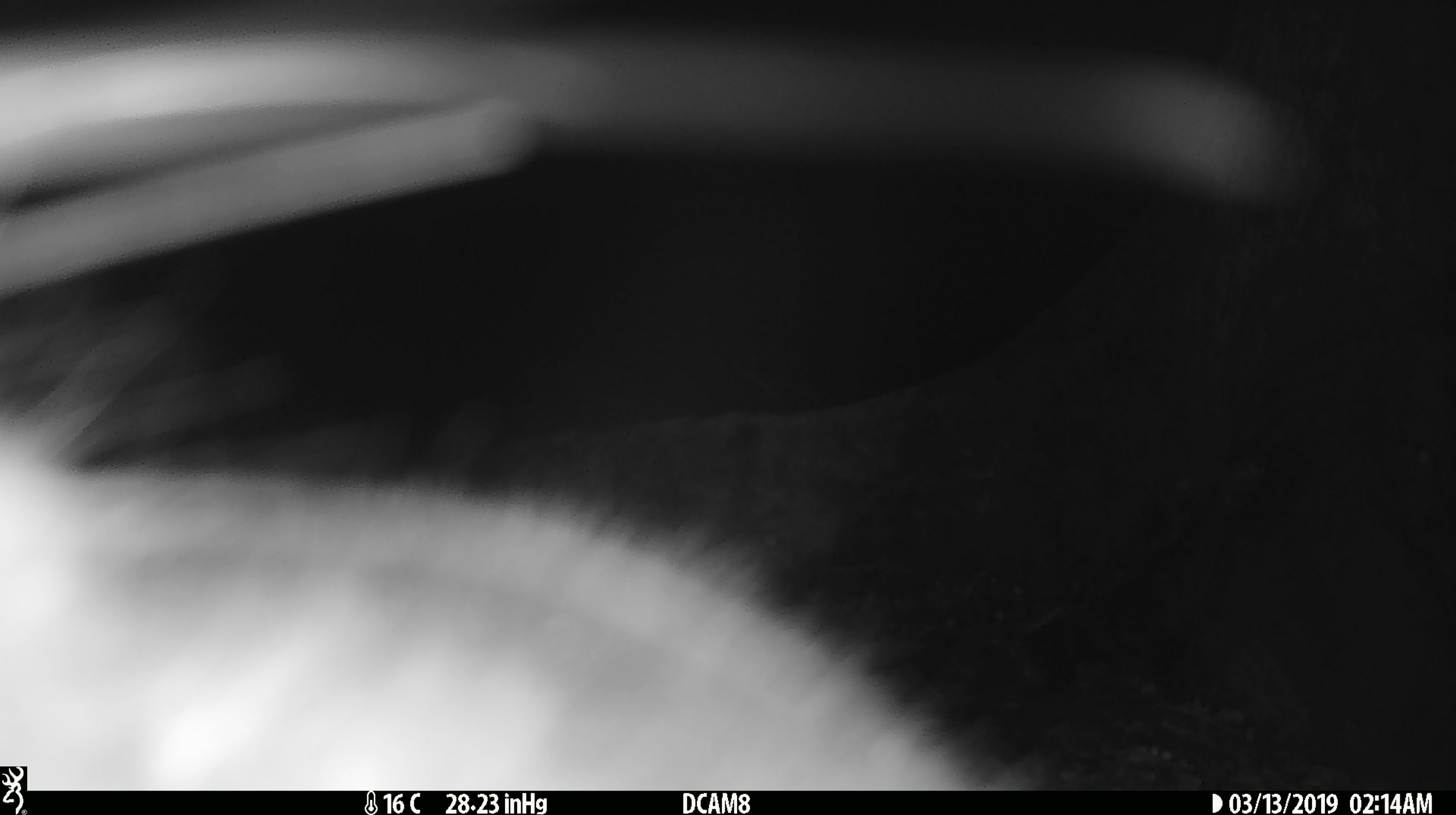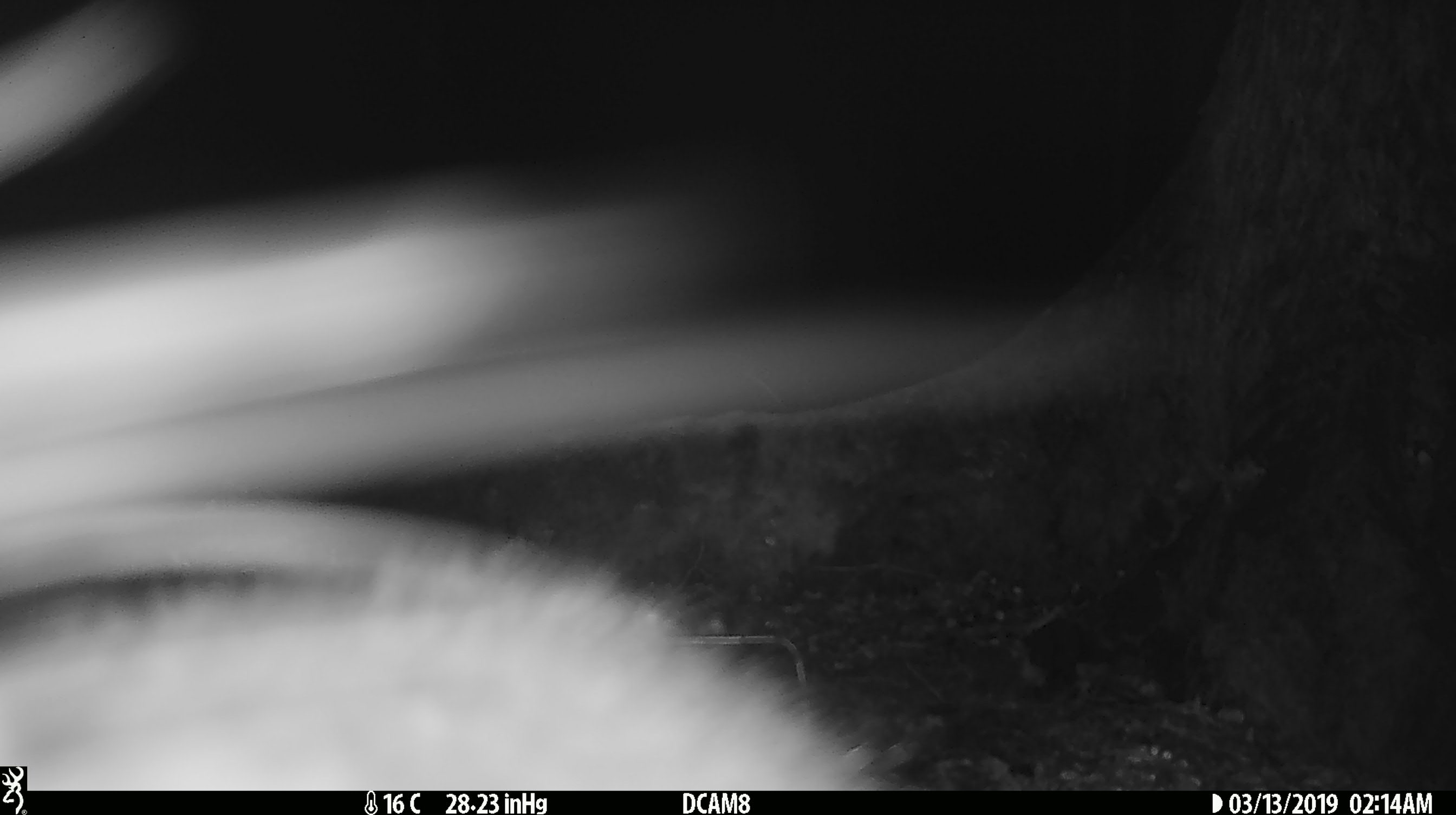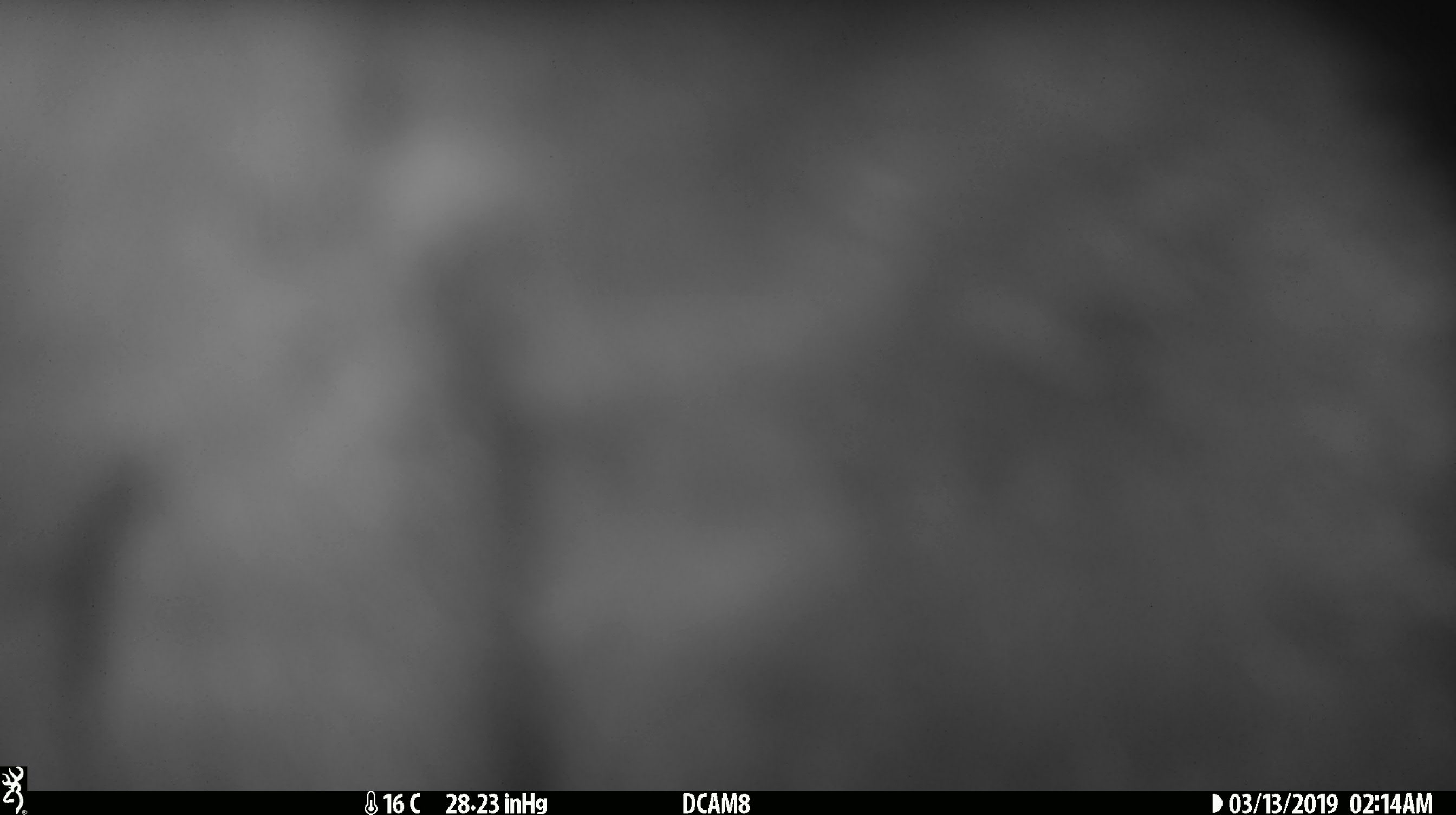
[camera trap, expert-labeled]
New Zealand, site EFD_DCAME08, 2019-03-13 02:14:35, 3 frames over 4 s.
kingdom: Animalia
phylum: Chordata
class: Mammalia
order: Diprotodontia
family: Phalangeridae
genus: Trichosurus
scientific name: Trichosurus vulpecula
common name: common brushtail possum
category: possum